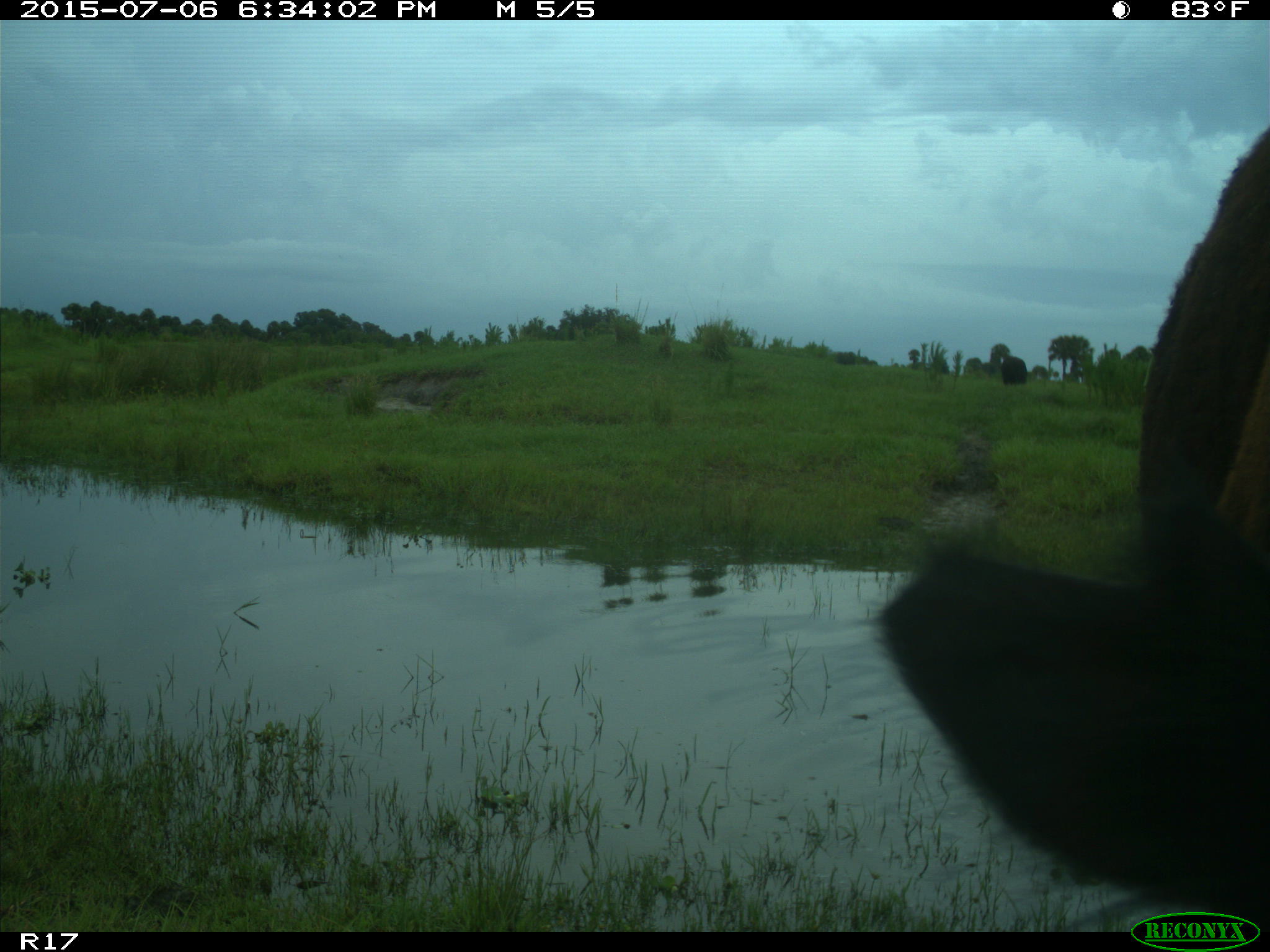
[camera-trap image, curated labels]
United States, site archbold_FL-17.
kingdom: Animalia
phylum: Chordata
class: Mammalia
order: Artiodactyla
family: Bovidae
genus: Bos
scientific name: Bos taurus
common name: domestic cow